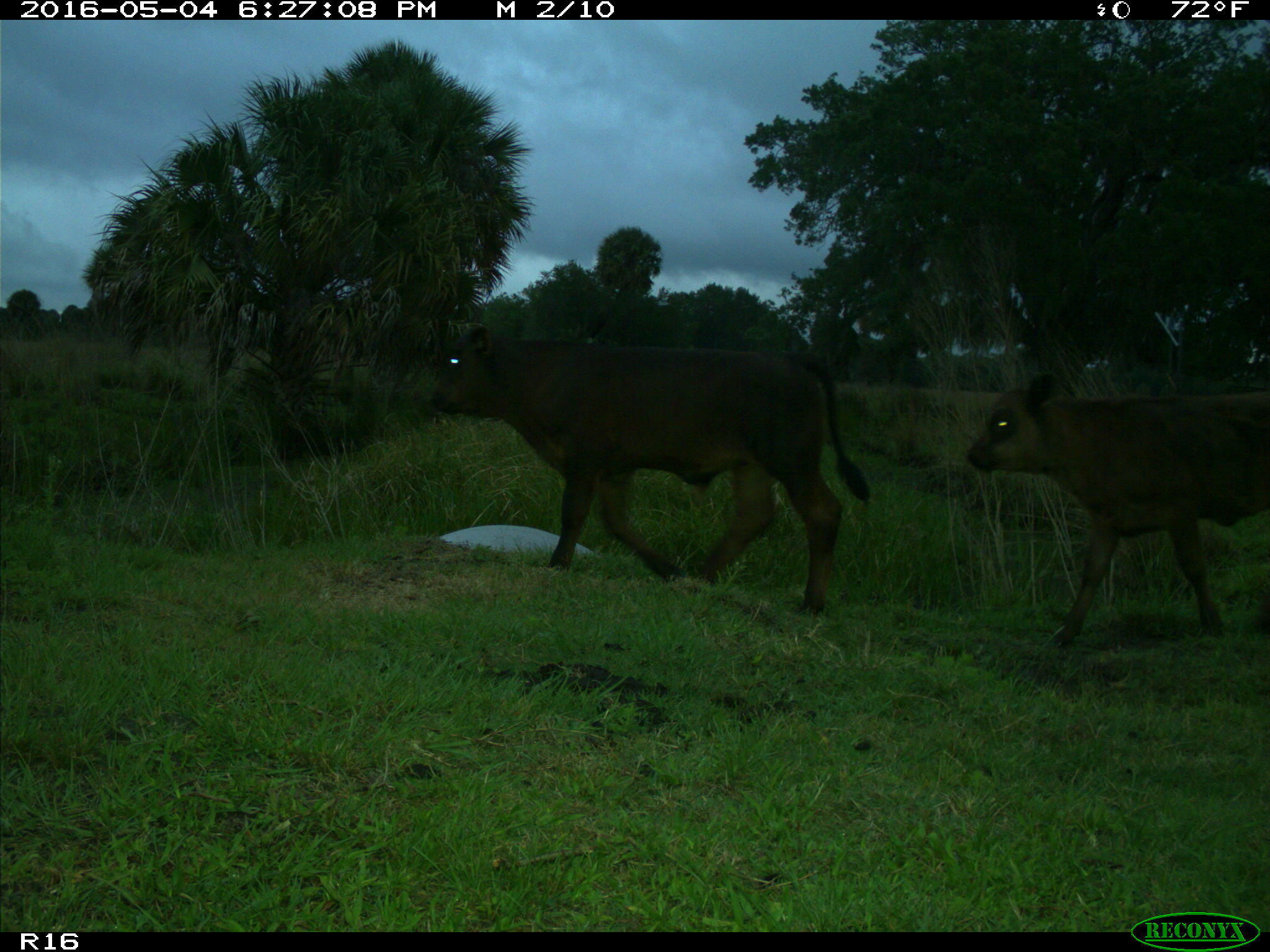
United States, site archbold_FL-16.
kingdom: Animalia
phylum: Chordata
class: Mammalia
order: Artiodactyla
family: Bovidae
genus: Bos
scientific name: Bos taurus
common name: domestic cow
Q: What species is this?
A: Bos taurus (domestic cow).